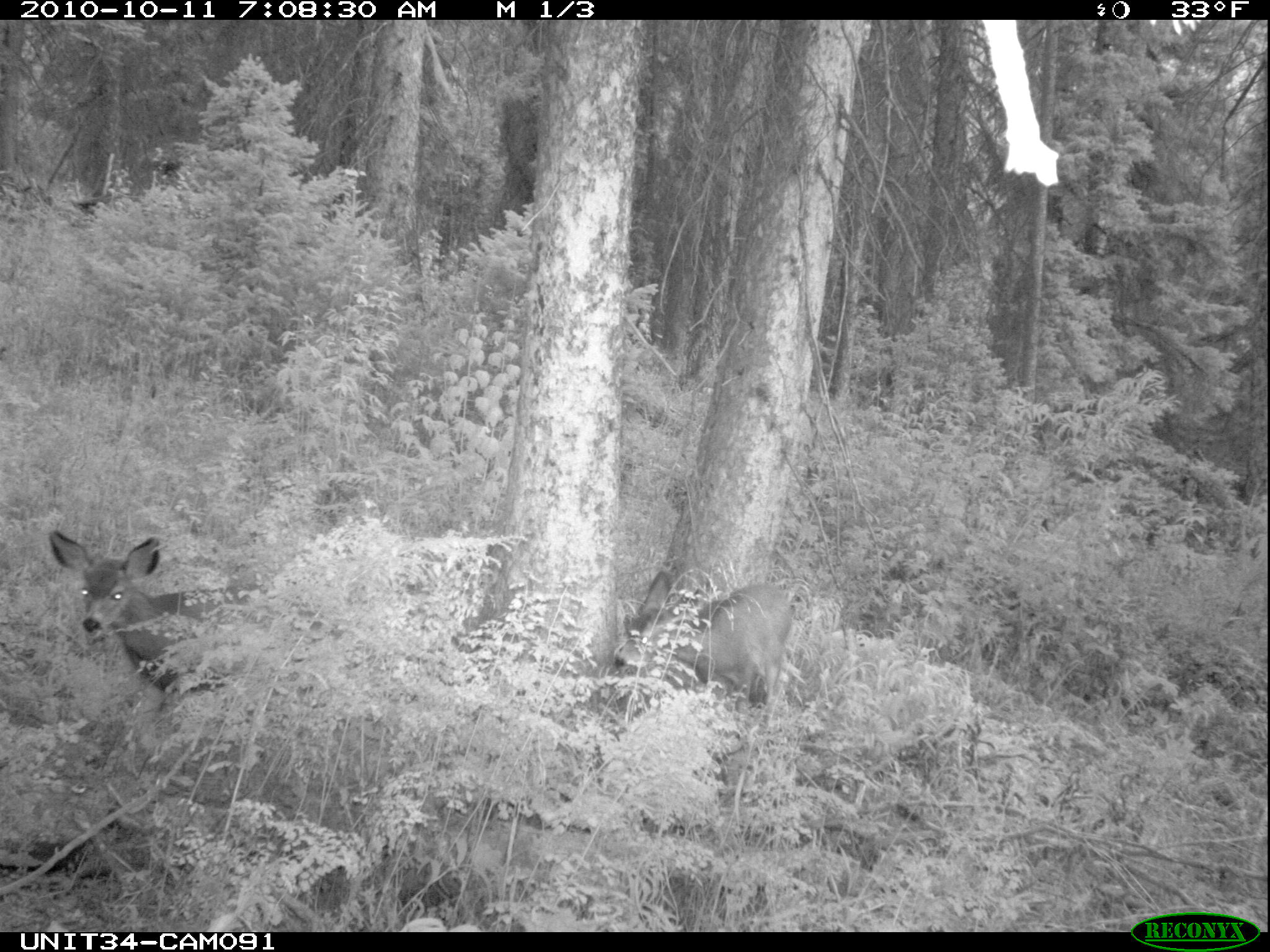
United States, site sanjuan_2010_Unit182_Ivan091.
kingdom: Animalia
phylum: Chordata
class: Mammalia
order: Artiodactyla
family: Cervidae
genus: Odocoileus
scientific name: Odocoileus hemionus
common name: mule deer